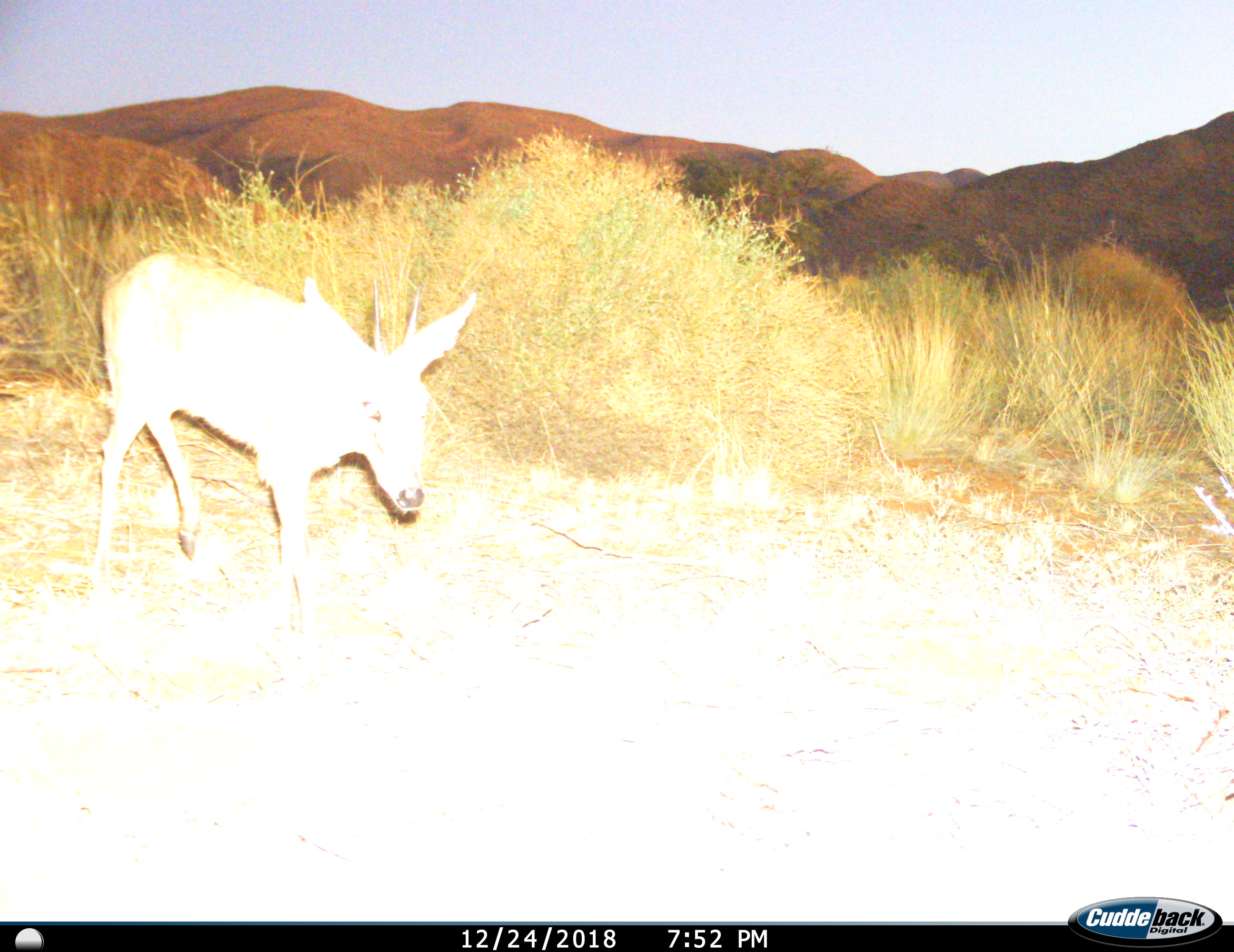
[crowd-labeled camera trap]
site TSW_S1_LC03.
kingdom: Animalia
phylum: Chordata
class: Mammalia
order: Artiodactyla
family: Bovidae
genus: Sylvicapra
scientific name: Sylvicapra grimmia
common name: common duiker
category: duikercommongrey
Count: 1.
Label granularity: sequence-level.